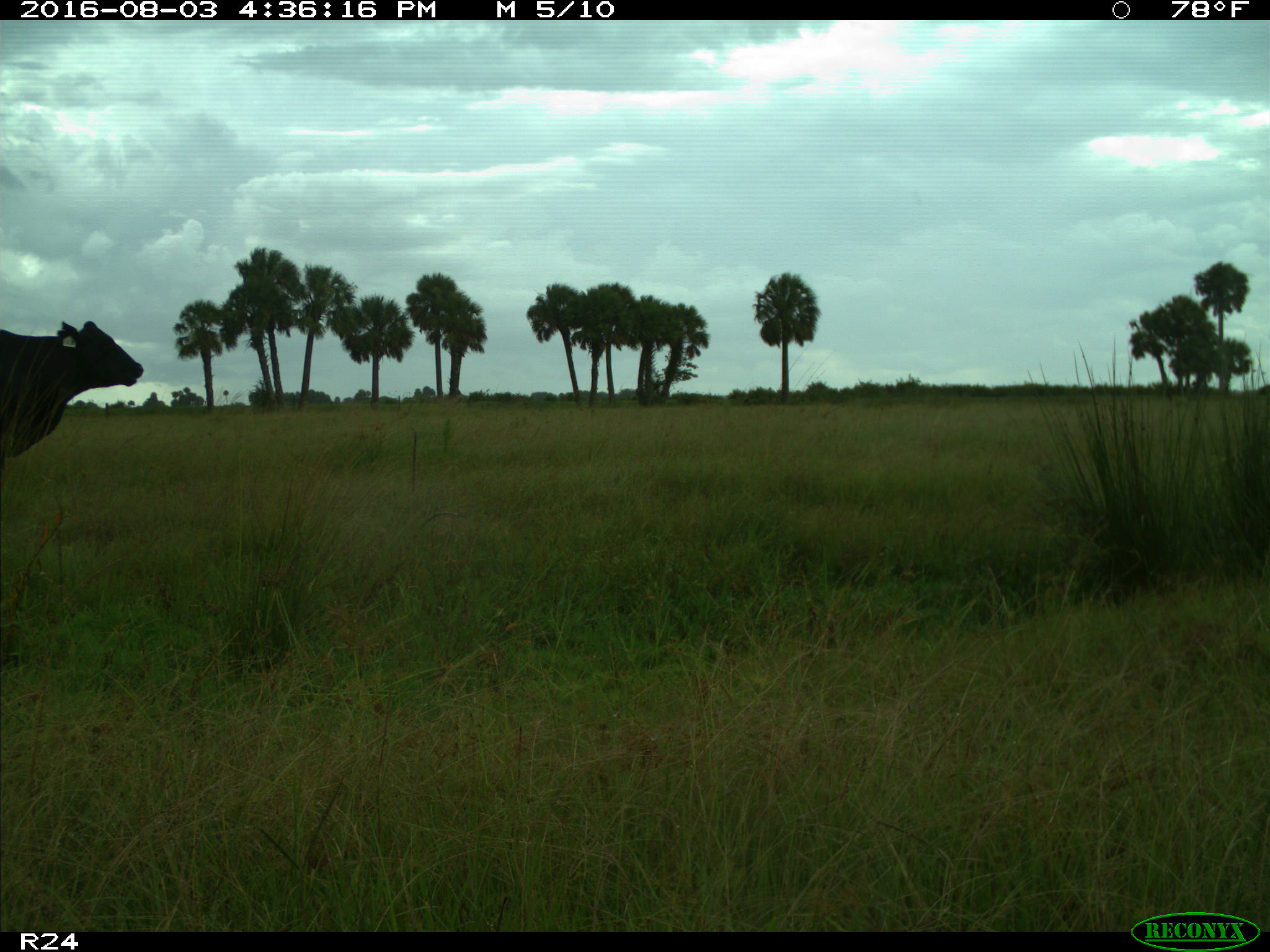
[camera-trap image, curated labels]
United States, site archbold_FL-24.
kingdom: Animalia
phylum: Chordata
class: Mammalia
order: Artiodactyla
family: Bovidae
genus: Bos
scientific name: Bos taurus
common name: domestic cow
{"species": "Bos taurus (domestic cow)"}